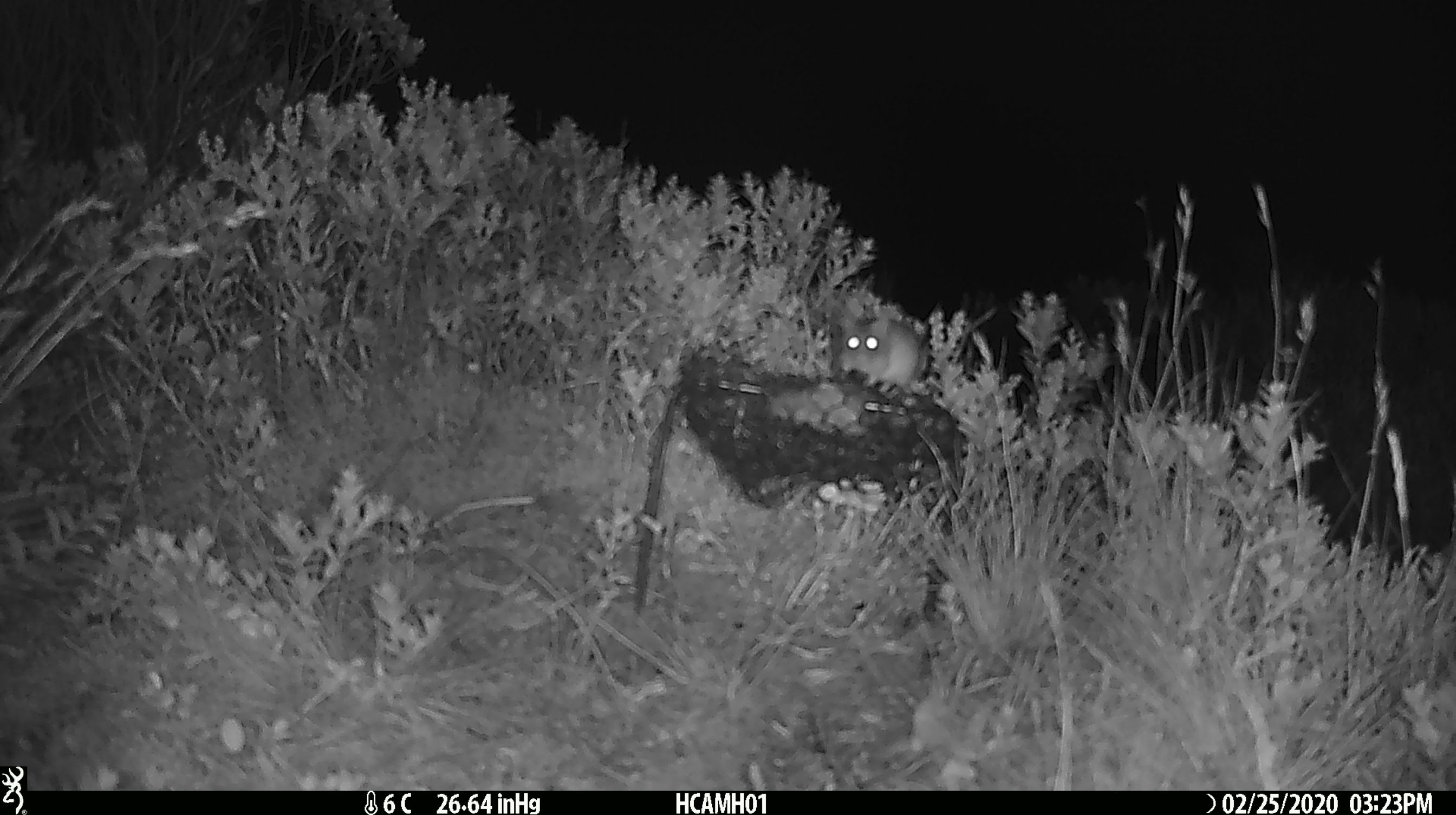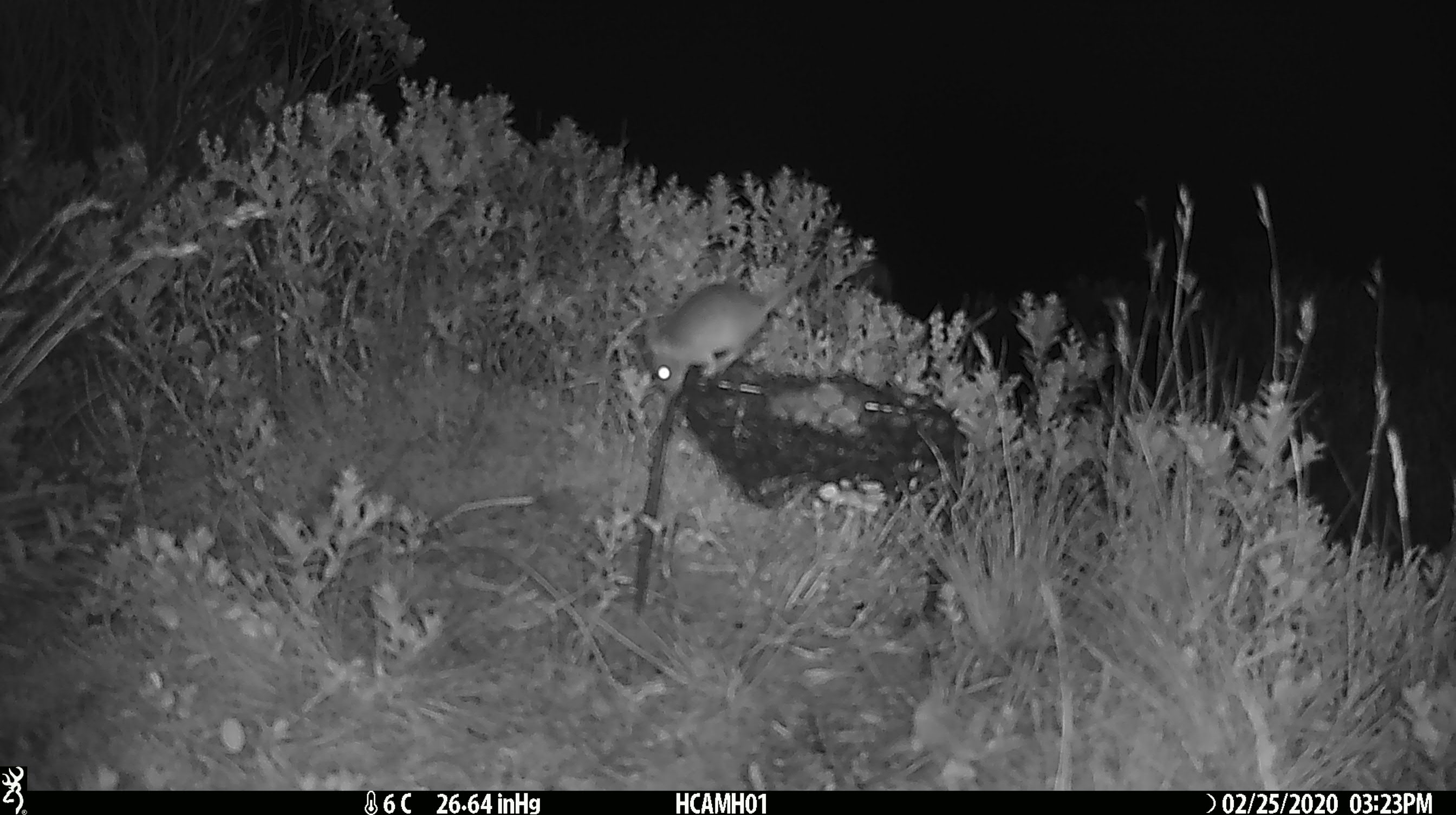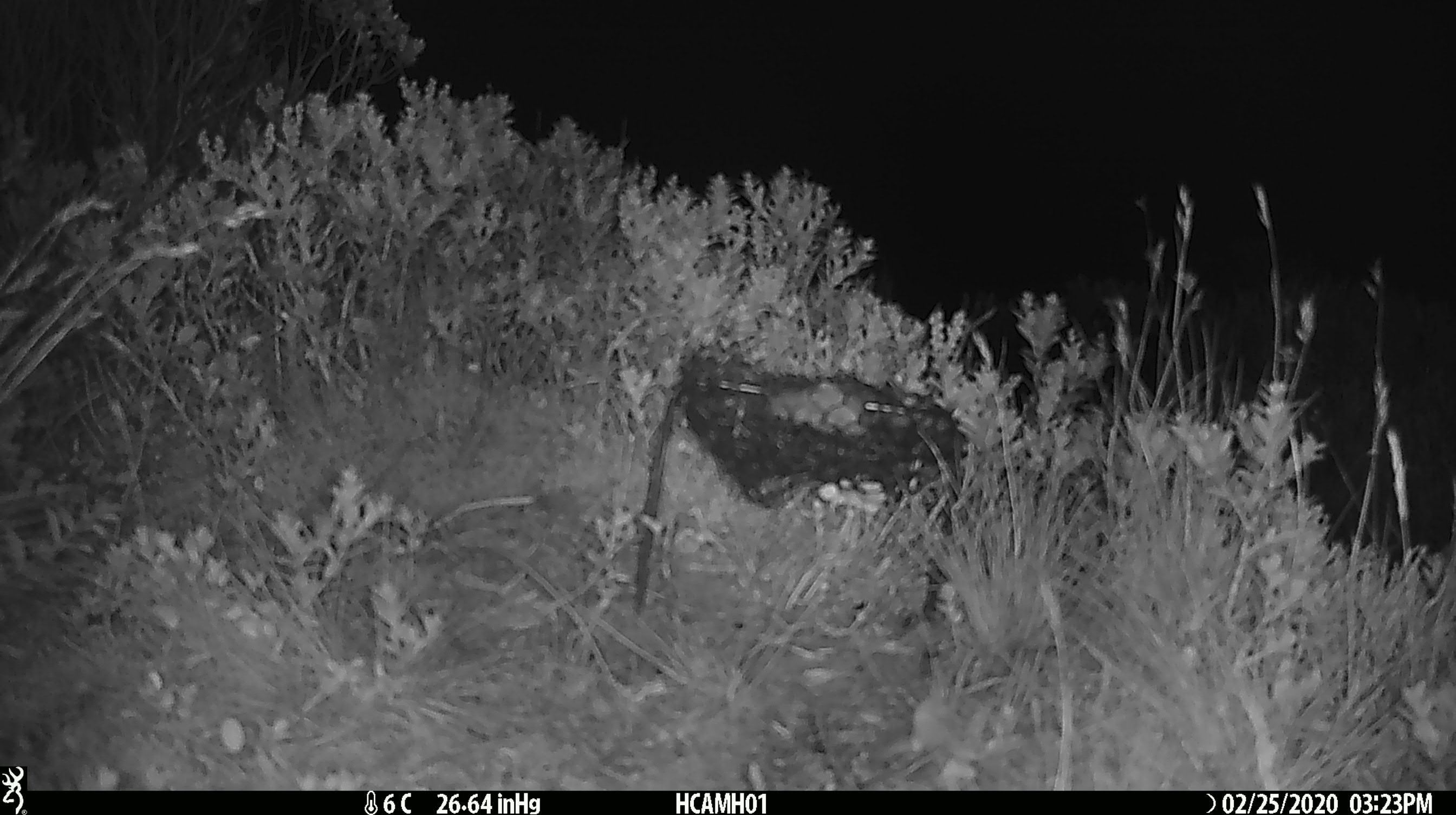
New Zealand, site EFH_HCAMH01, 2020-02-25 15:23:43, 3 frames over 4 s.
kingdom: Animalia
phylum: Chordata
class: Mammalia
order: Rodentia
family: Muridae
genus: Mus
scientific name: Mus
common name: mouse